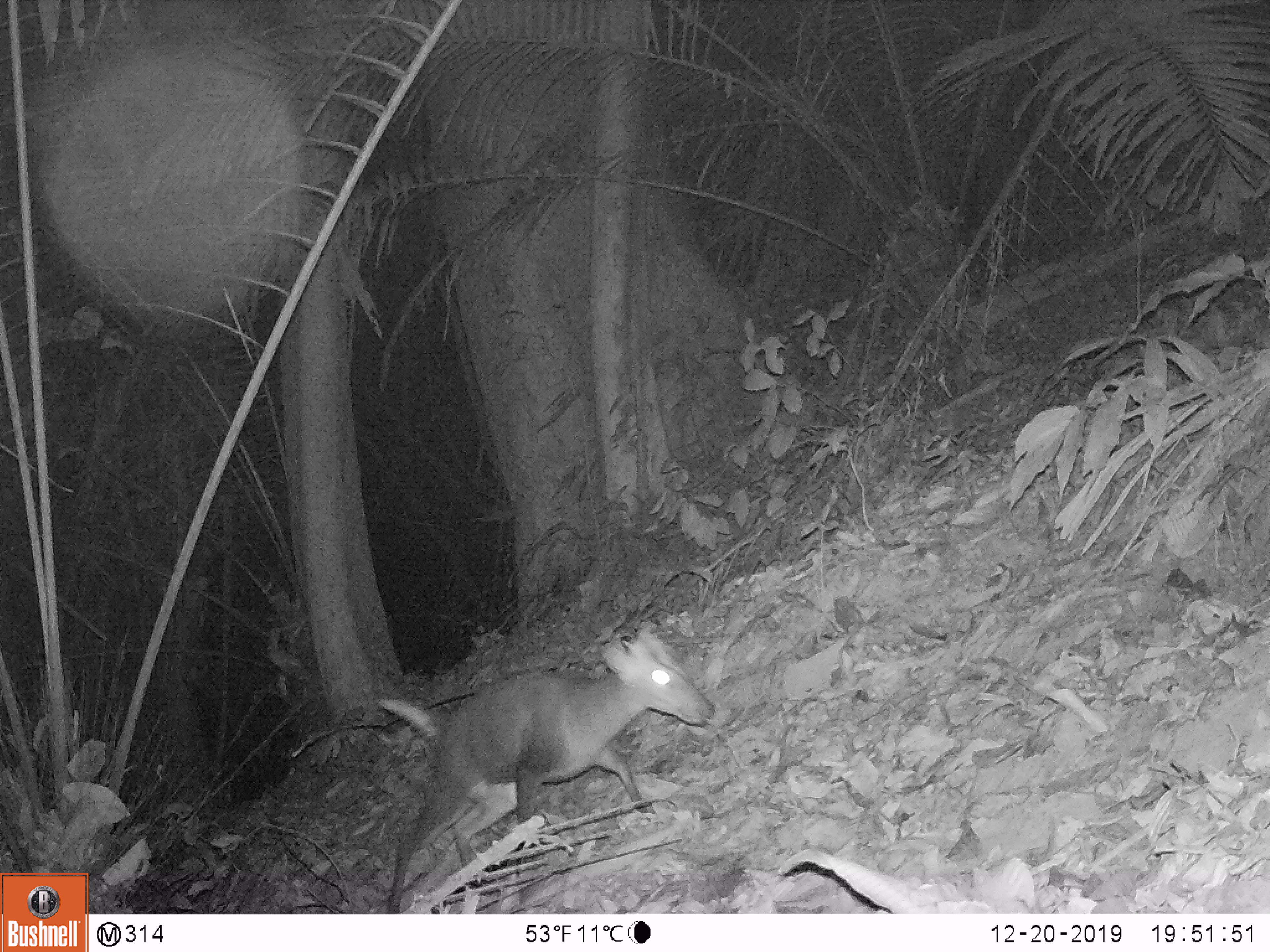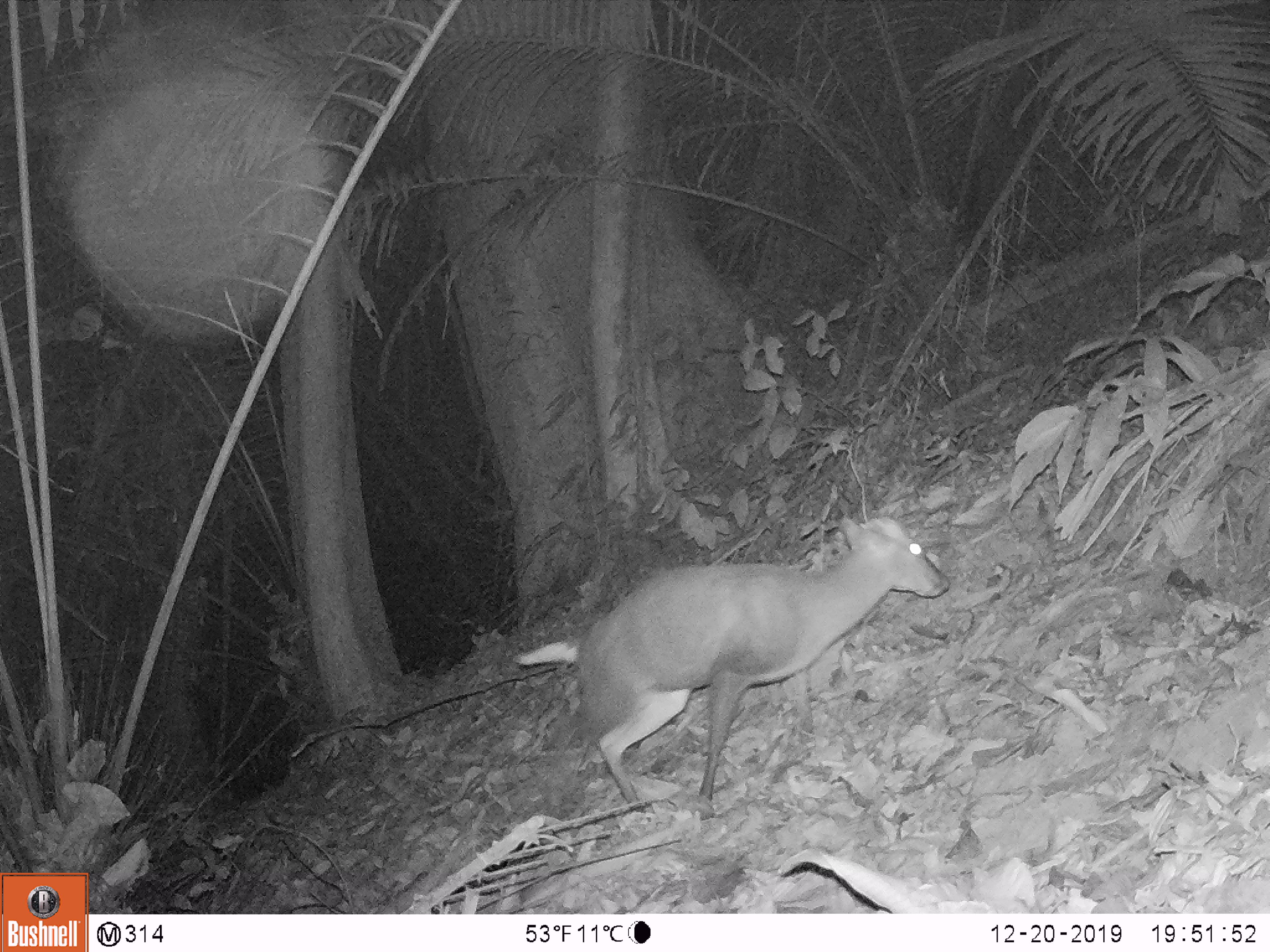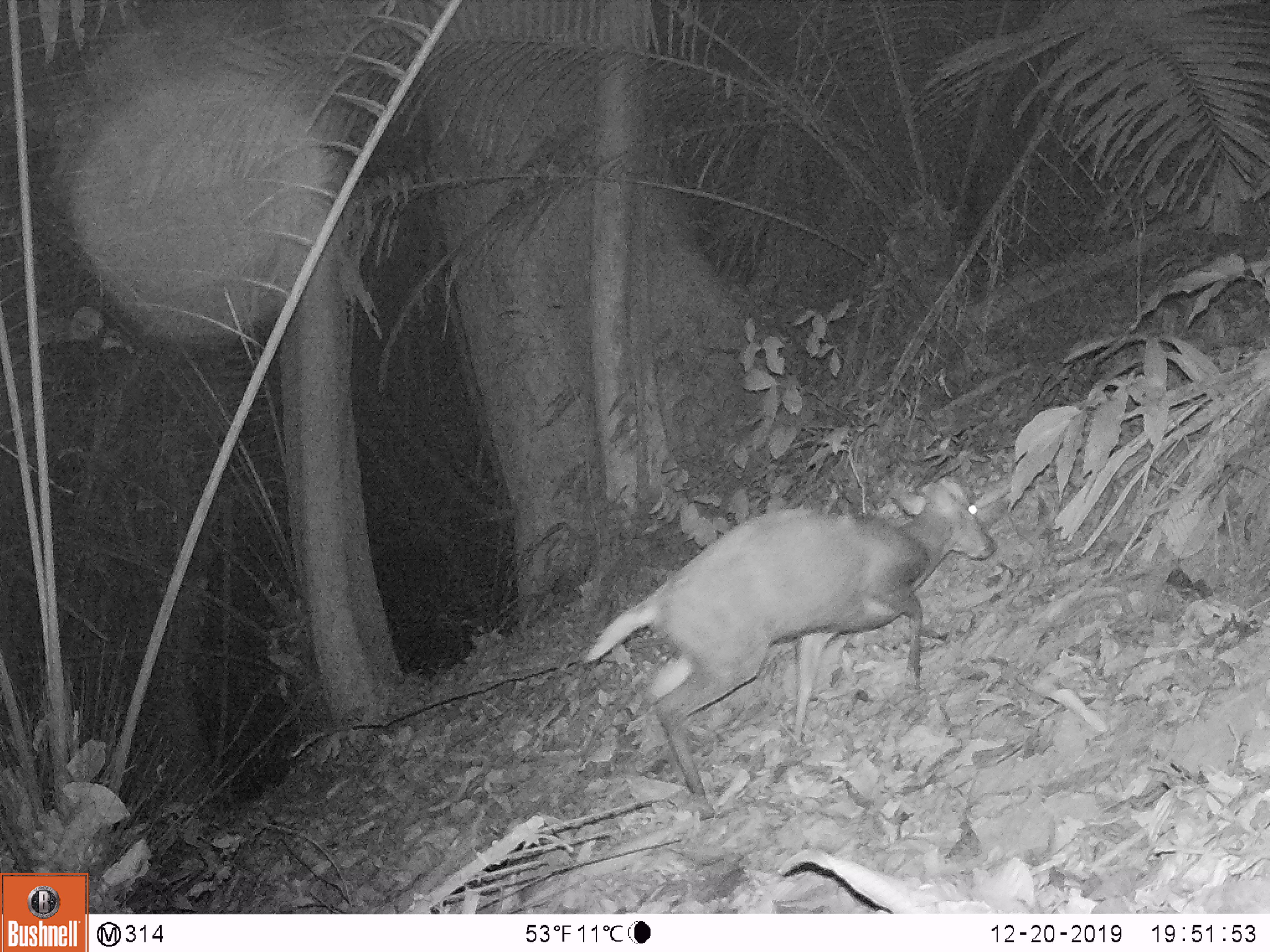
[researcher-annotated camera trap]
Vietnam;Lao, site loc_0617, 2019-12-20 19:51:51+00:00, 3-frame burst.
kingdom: Animalia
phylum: Chordata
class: Mammalia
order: Artiodactyla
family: Cervidae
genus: Muntiacus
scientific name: Muntiacus rooseveltorum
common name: roosevelt's muntjac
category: roosevelts muntjac group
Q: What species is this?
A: Roosevelts muntjac group (roosevelt's muntjac) (Muntiacus rooseveltorum).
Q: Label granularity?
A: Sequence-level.